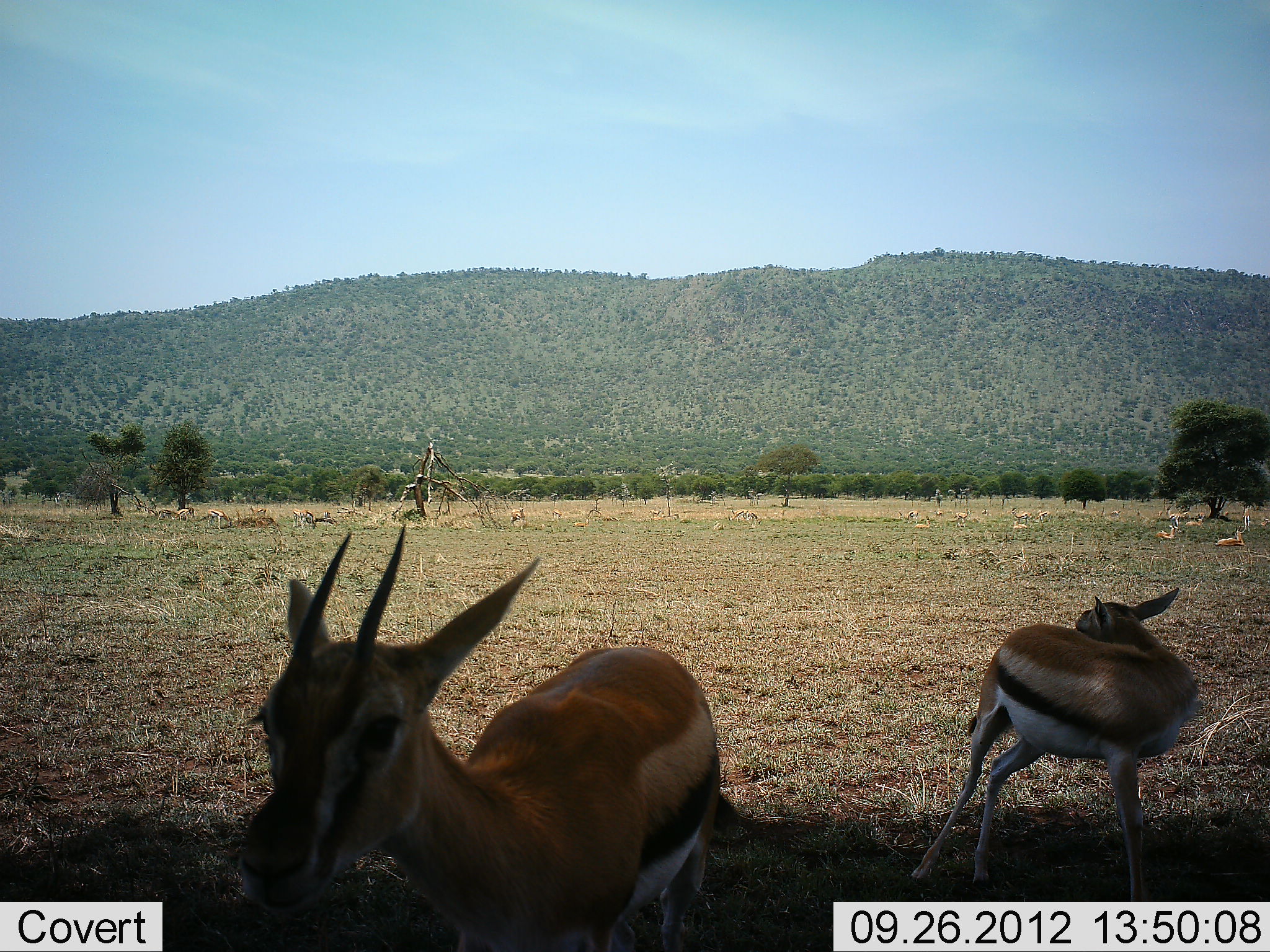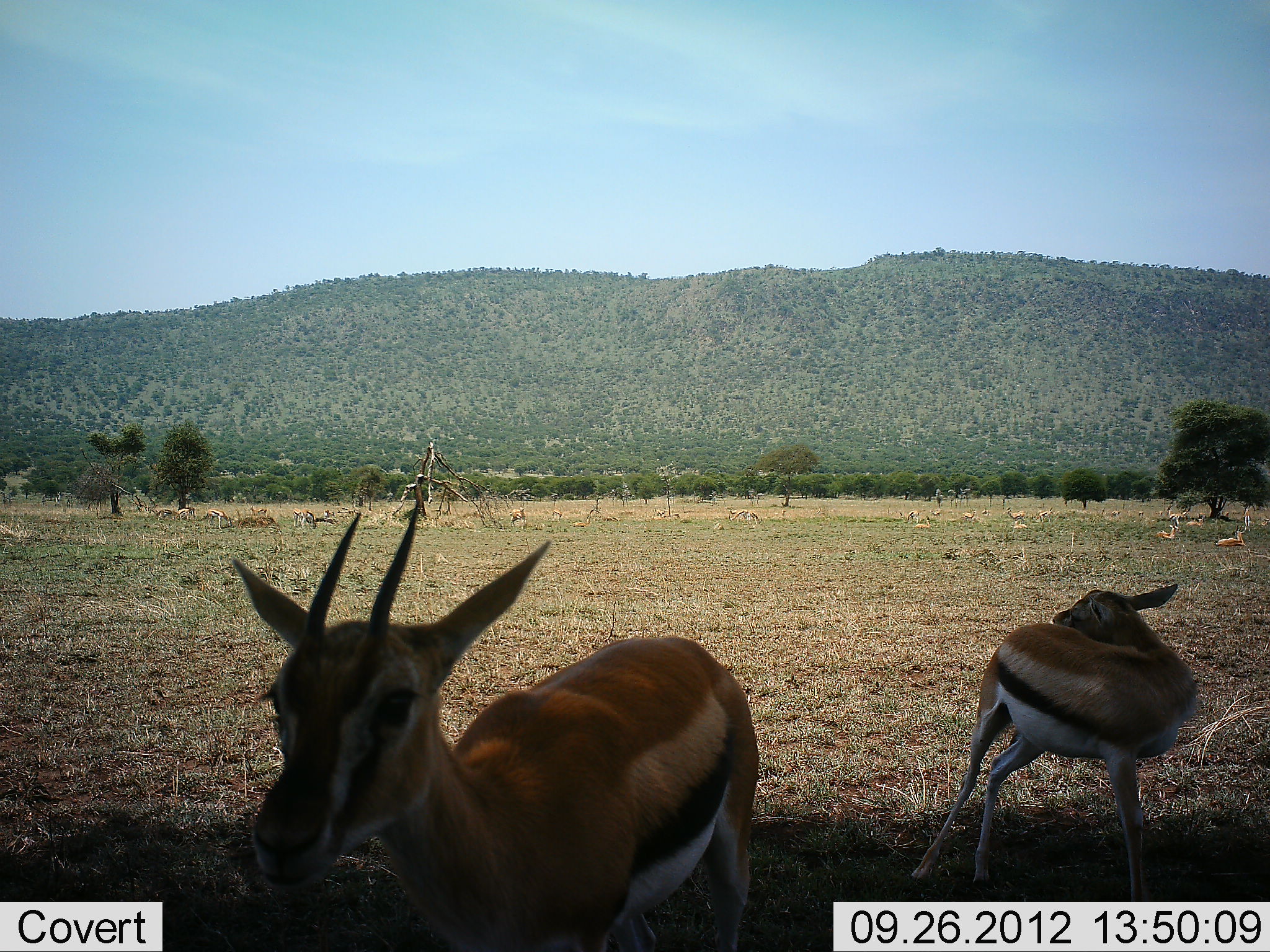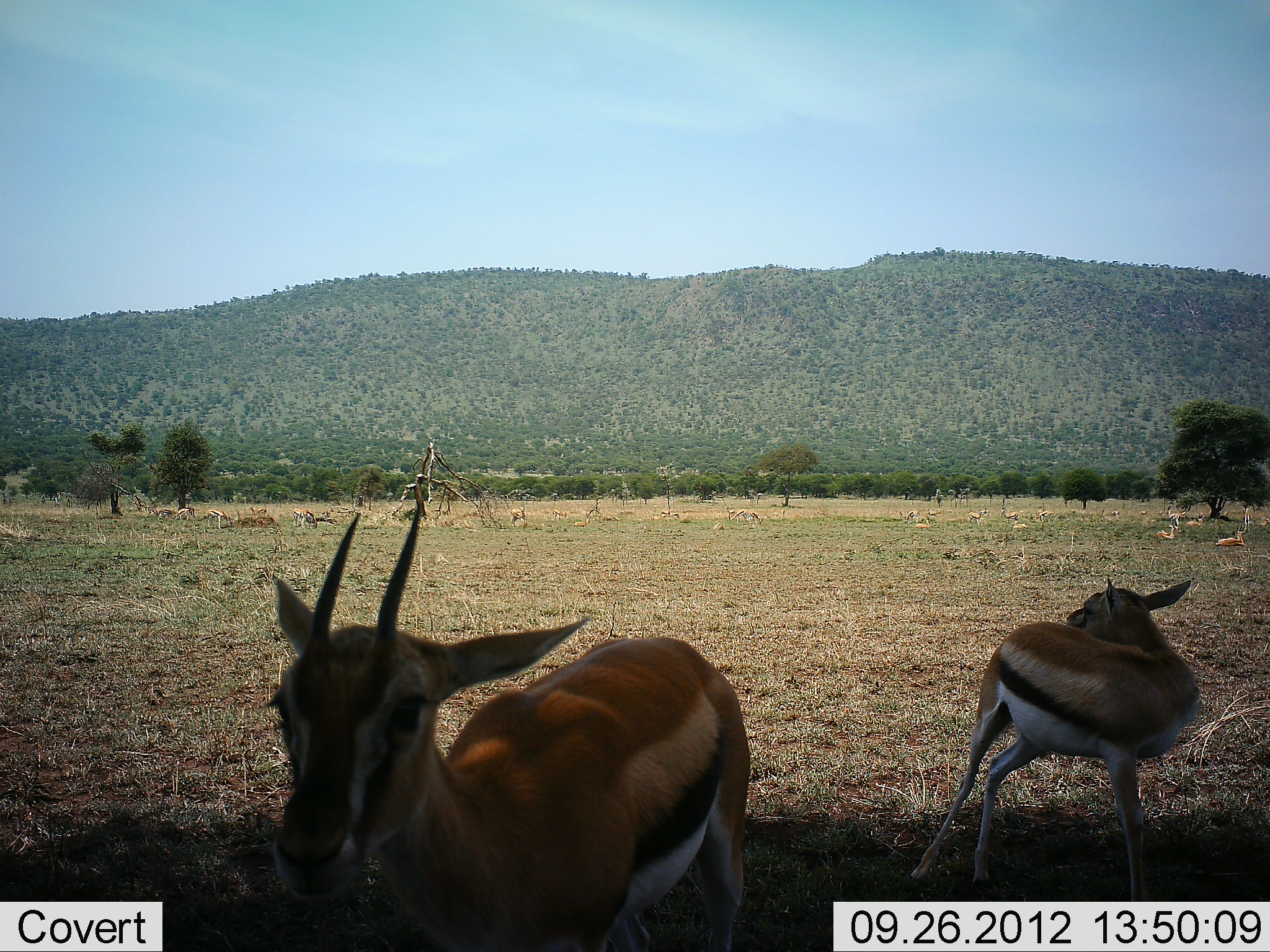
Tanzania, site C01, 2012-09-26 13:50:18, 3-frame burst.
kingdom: Animalia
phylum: Chordata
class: Mammalia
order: Artiodactyla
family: Bovidae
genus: Eudorcas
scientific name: Eudorcas thomsonii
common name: thomson's gazelle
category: gazellethomsons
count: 2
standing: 80%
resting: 20%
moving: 30%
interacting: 20%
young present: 30%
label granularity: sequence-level